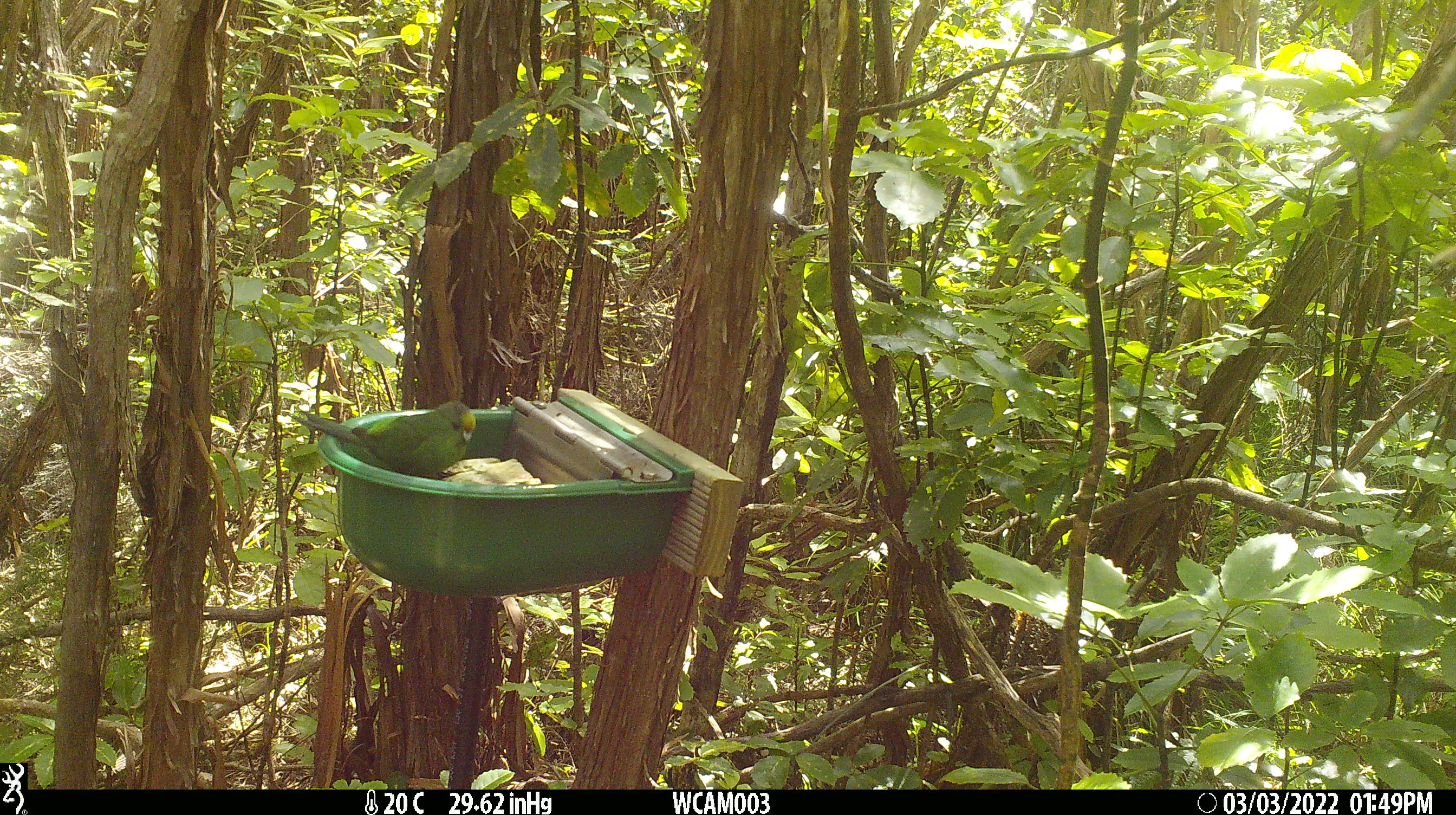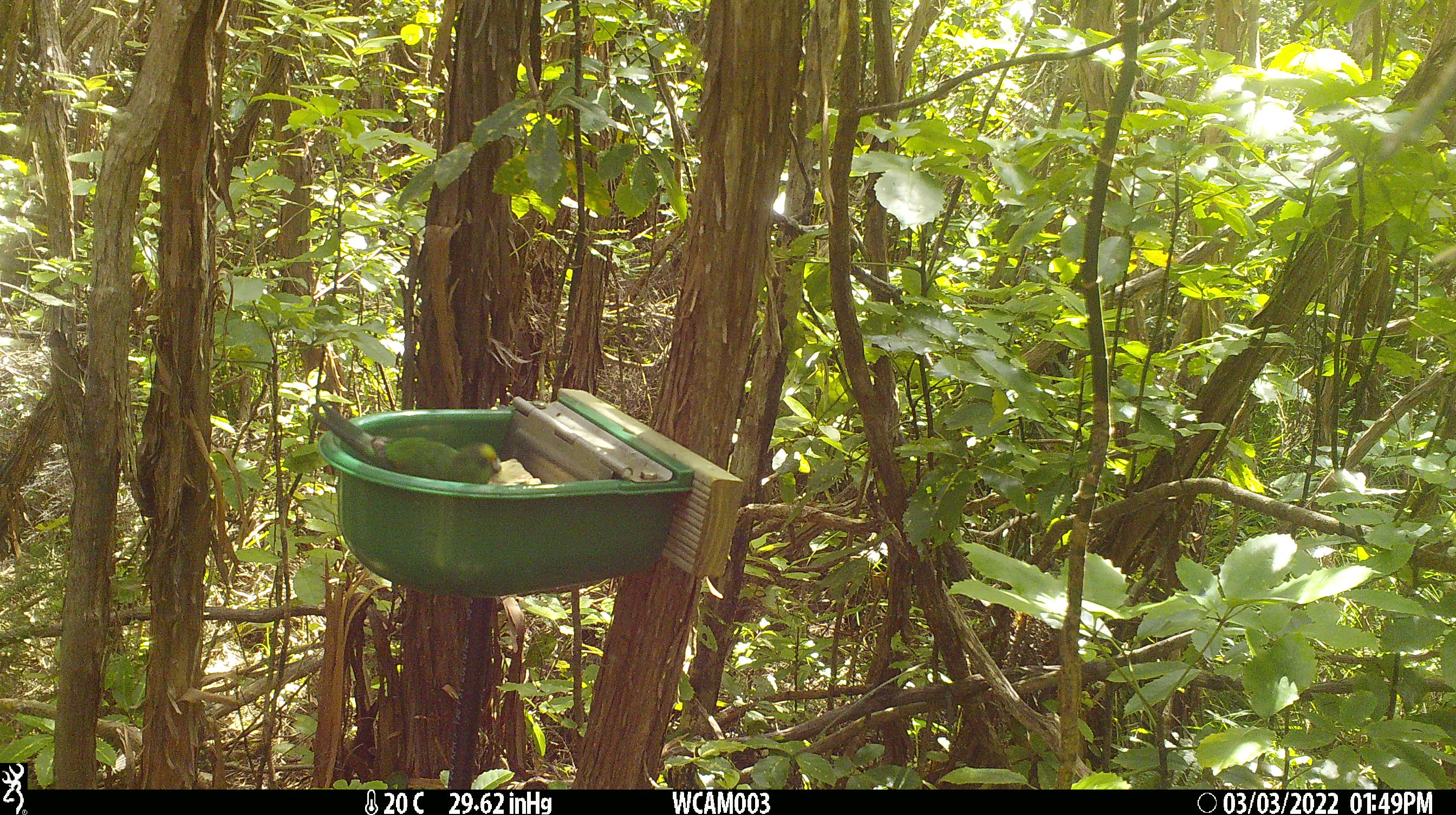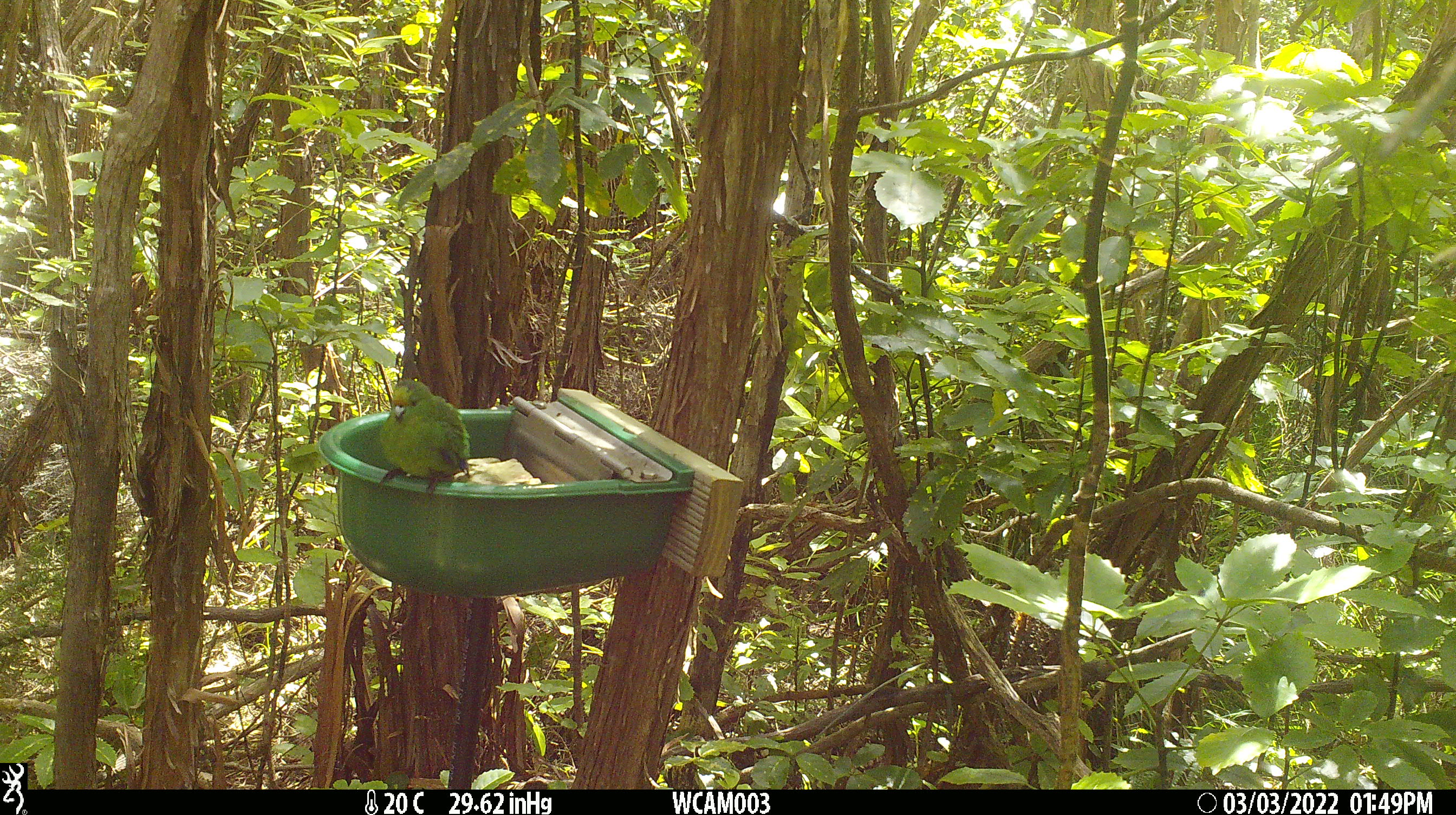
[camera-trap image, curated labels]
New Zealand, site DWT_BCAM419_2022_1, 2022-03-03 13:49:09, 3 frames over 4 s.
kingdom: Animalia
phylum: Chordata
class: Aves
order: Psittaciformes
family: Psittaculidae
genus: Cyanoramphus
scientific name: Cyanoramphus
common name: parakeet